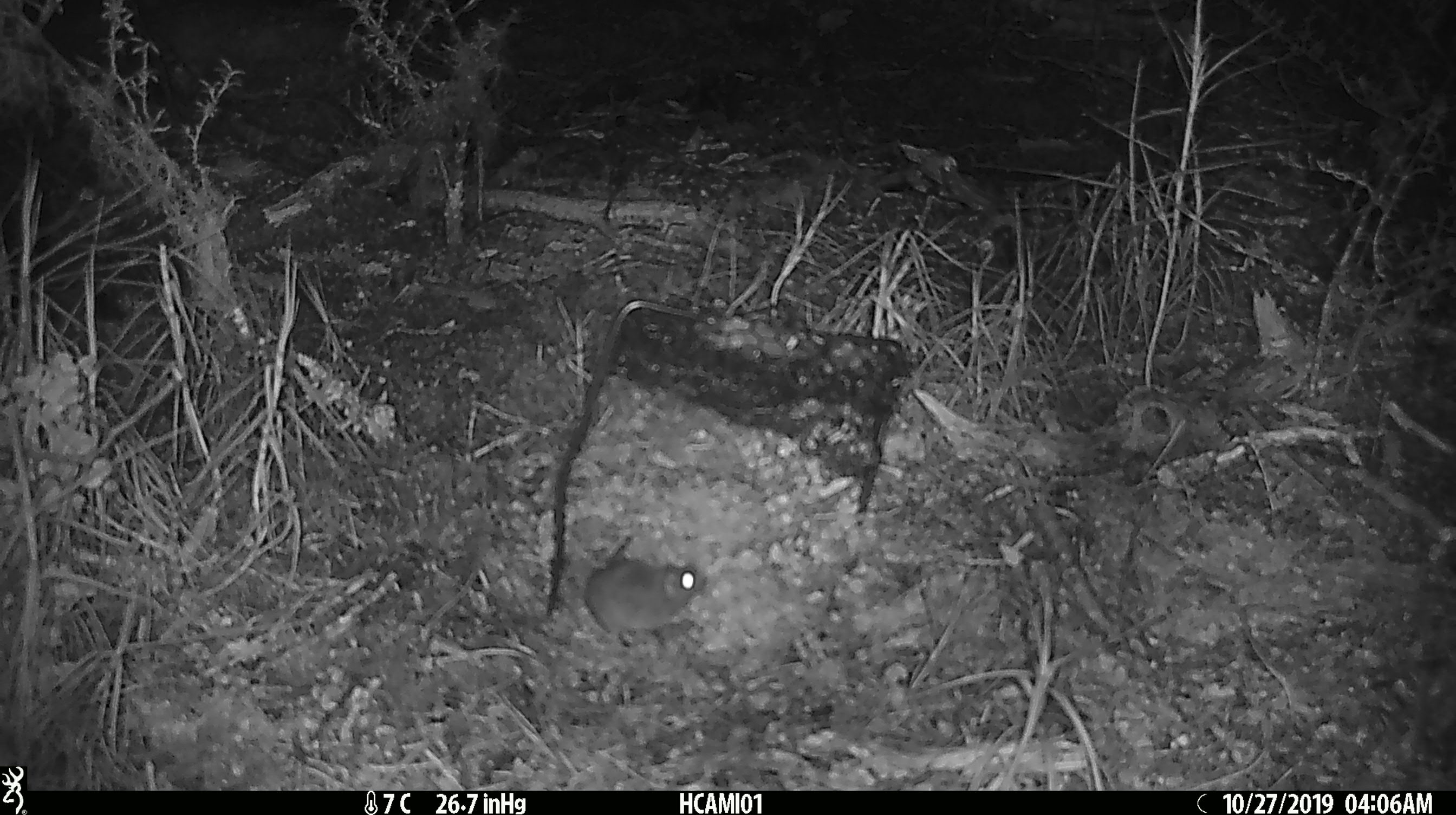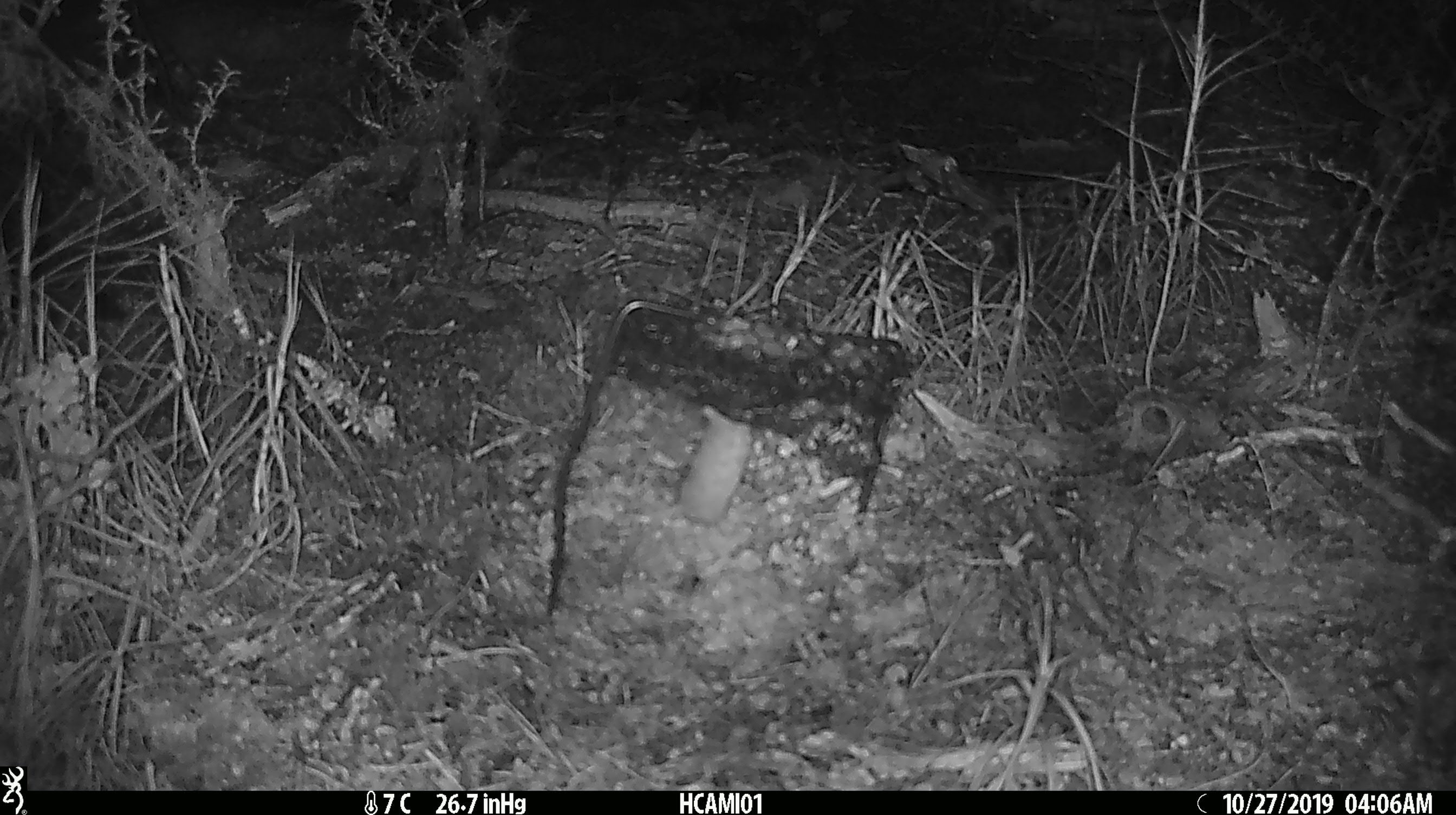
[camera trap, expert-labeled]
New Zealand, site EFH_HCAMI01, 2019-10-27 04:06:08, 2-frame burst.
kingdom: Animalia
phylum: Chordata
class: Mammalia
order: Rodentia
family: Muridae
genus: Mus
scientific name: Mus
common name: mouse